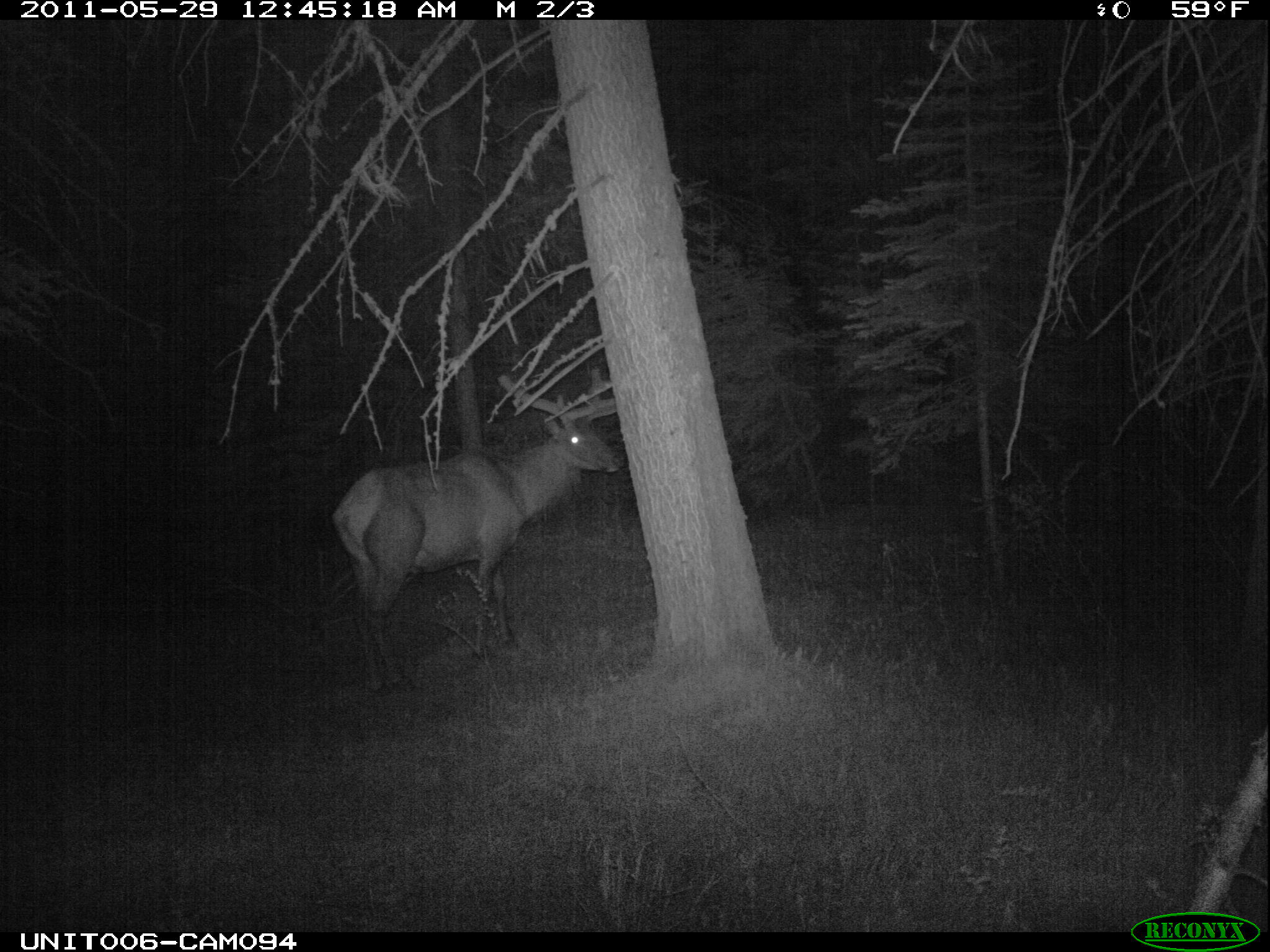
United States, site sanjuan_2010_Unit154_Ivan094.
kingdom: Animalia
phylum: Chordata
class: Mammalia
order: Artiodactyla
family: Cervidae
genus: Cervus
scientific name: Cervus elaphus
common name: red deer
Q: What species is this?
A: Cervus elaphus (red deer).